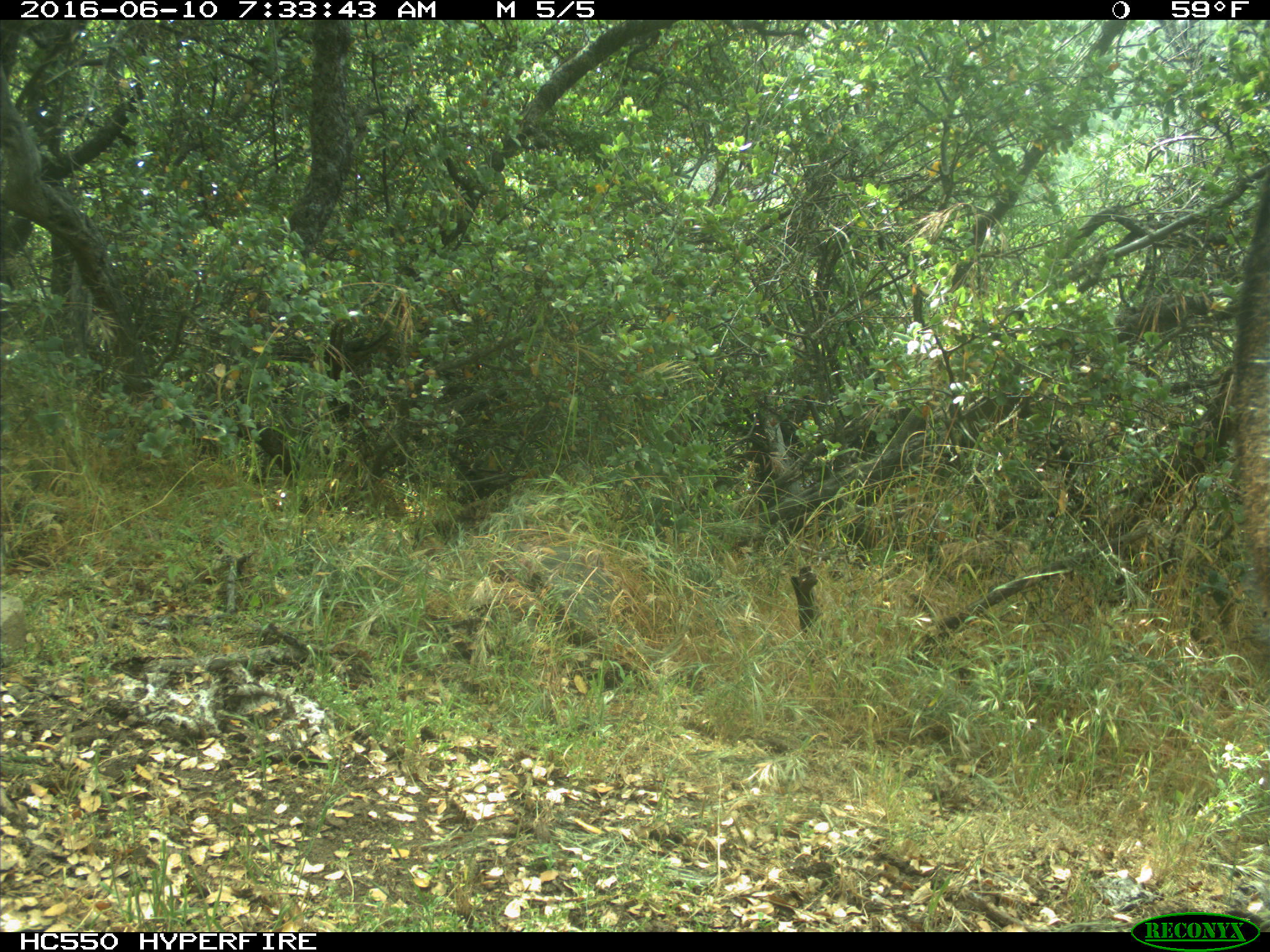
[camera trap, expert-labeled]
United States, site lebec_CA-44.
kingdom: Animalia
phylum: Chordata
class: Mammalia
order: Artiodactyla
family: Bovidae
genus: Bos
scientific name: Bos taurus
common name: domestic cow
Bos taurus (domestic cow).